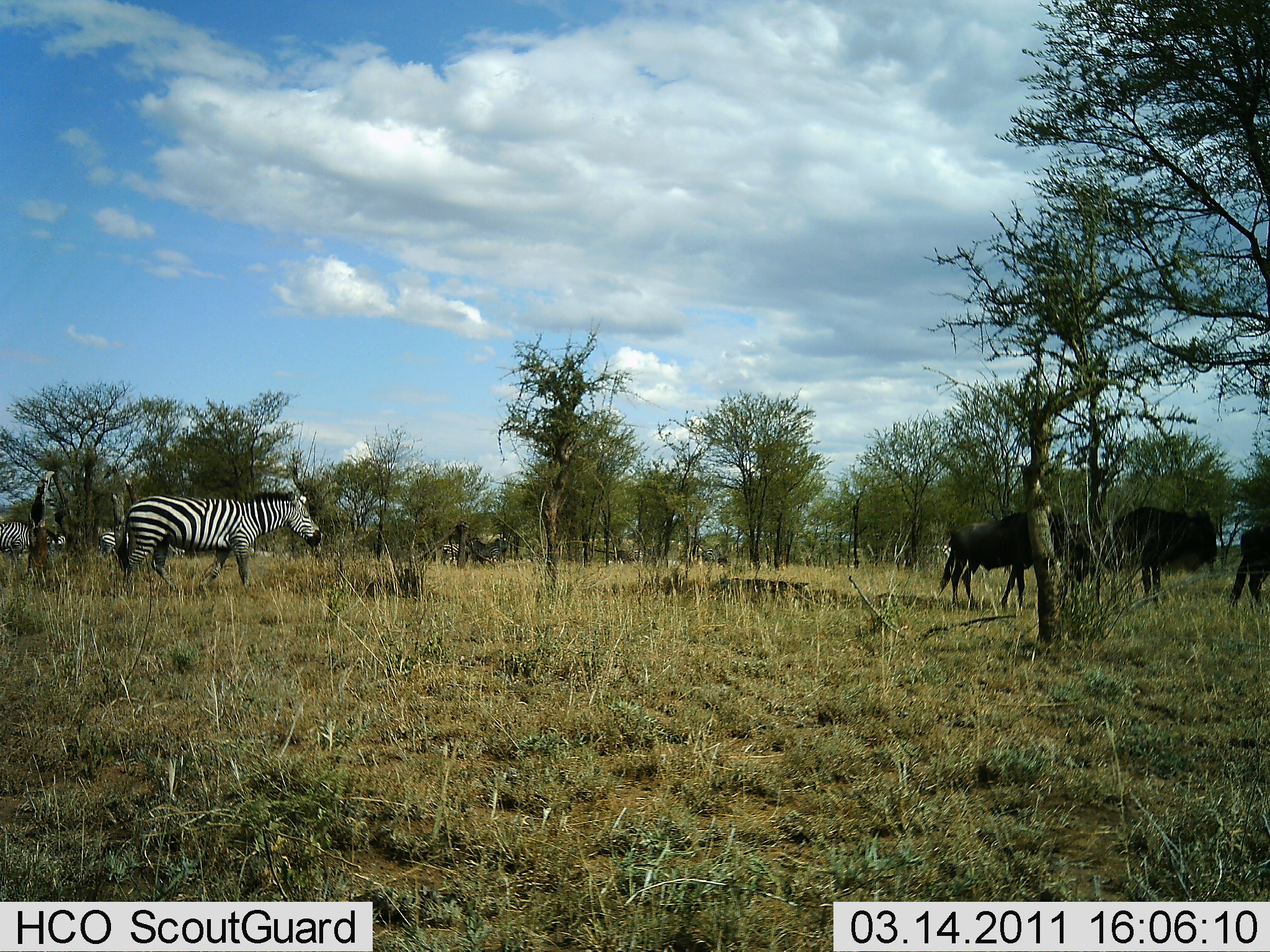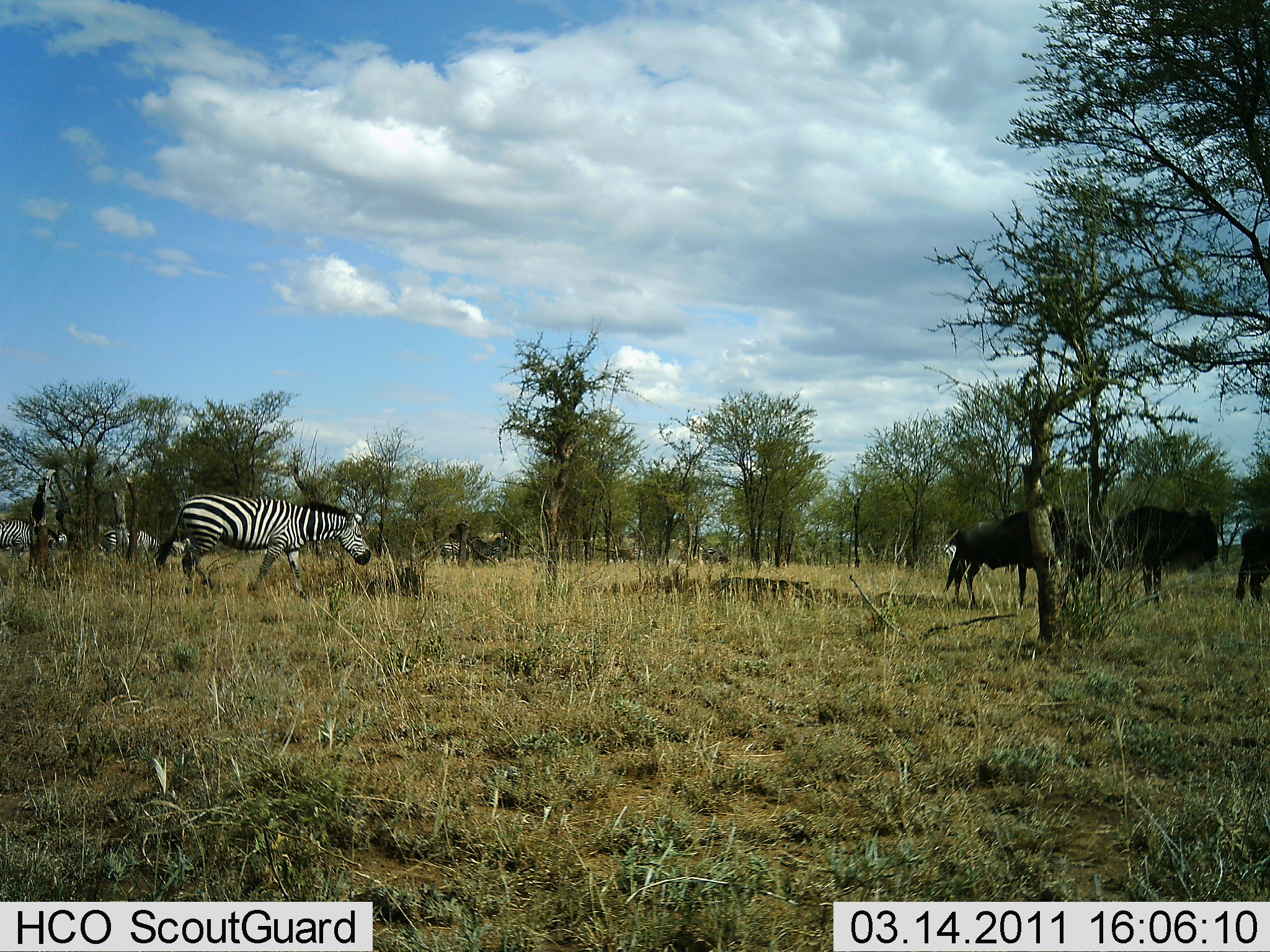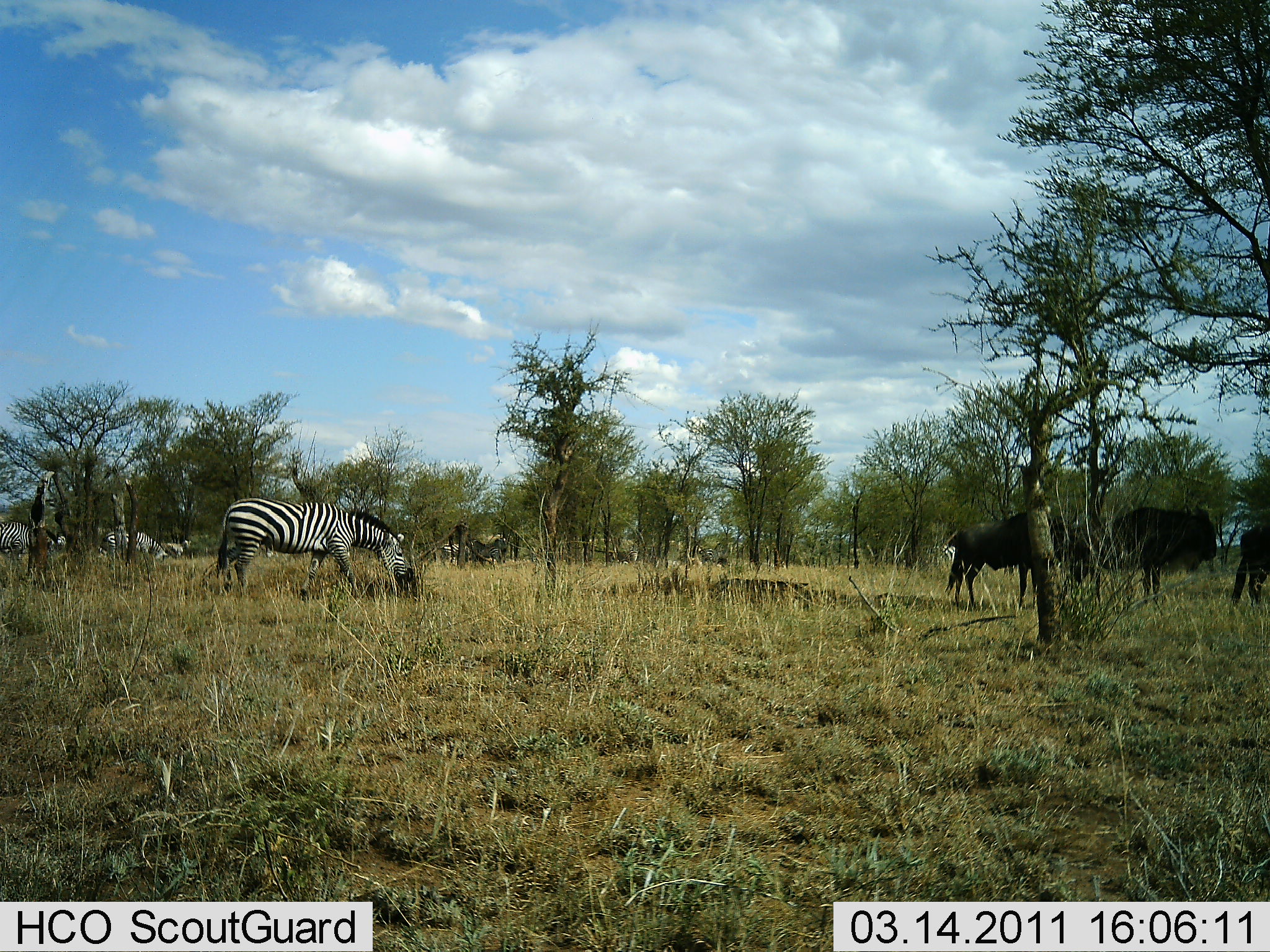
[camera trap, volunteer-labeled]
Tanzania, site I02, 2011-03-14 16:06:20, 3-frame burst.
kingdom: Animalia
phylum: Chordata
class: Mammalia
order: Artiodactyla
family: Bovidae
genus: Connochaetes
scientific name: Connochaetes taurinus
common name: blue wildebeest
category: wildebeest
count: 3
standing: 92%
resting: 0%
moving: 0%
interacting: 0%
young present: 0%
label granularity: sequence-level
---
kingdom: Animalia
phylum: Chordata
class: Mammalia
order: Perissodactyla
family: Equidae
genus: Equus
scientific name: Equus quagga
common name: plains zebra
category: zebra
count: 1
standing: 19%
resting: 0%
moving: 81%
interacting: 0%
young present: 0%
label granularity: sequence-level